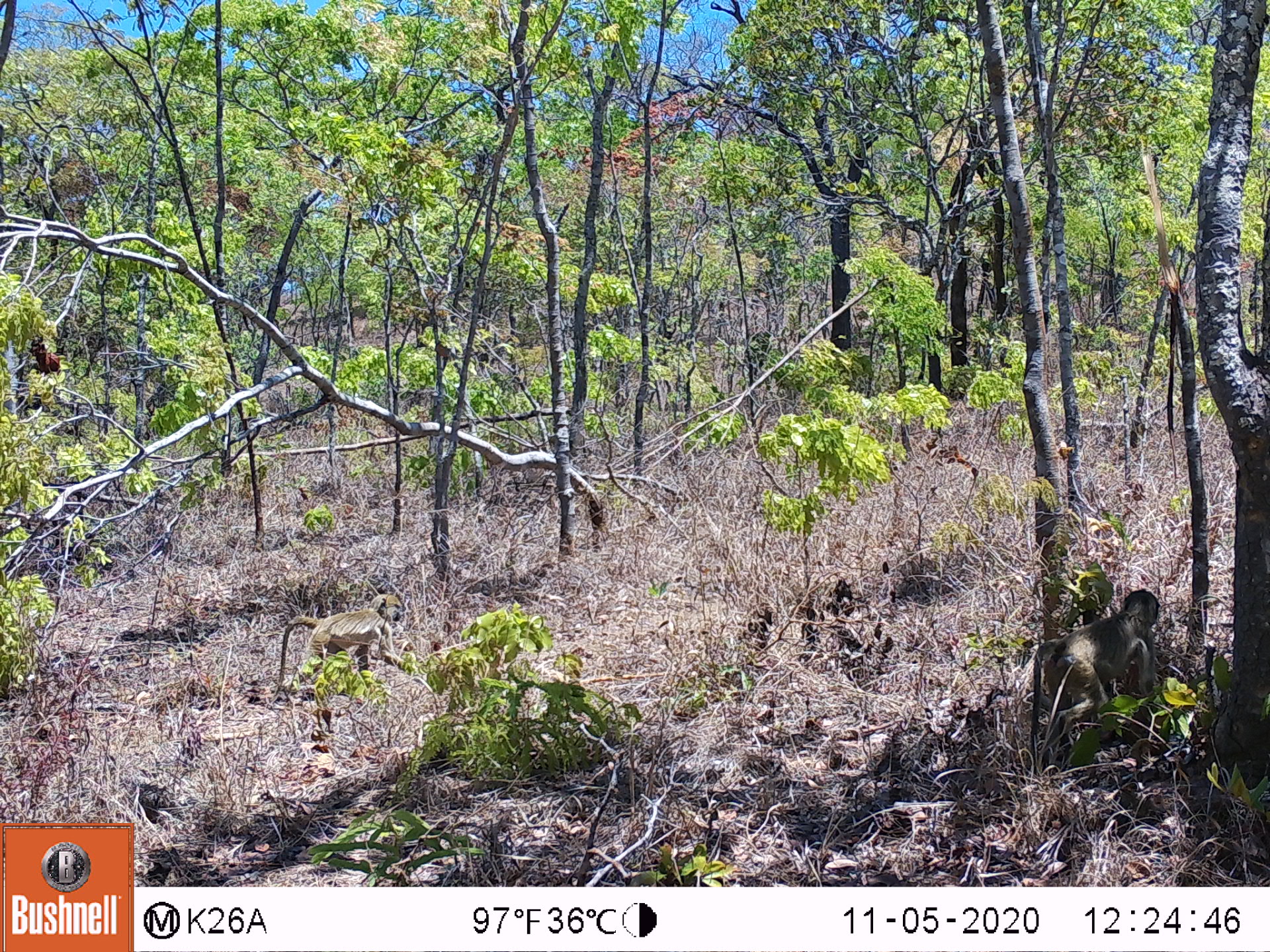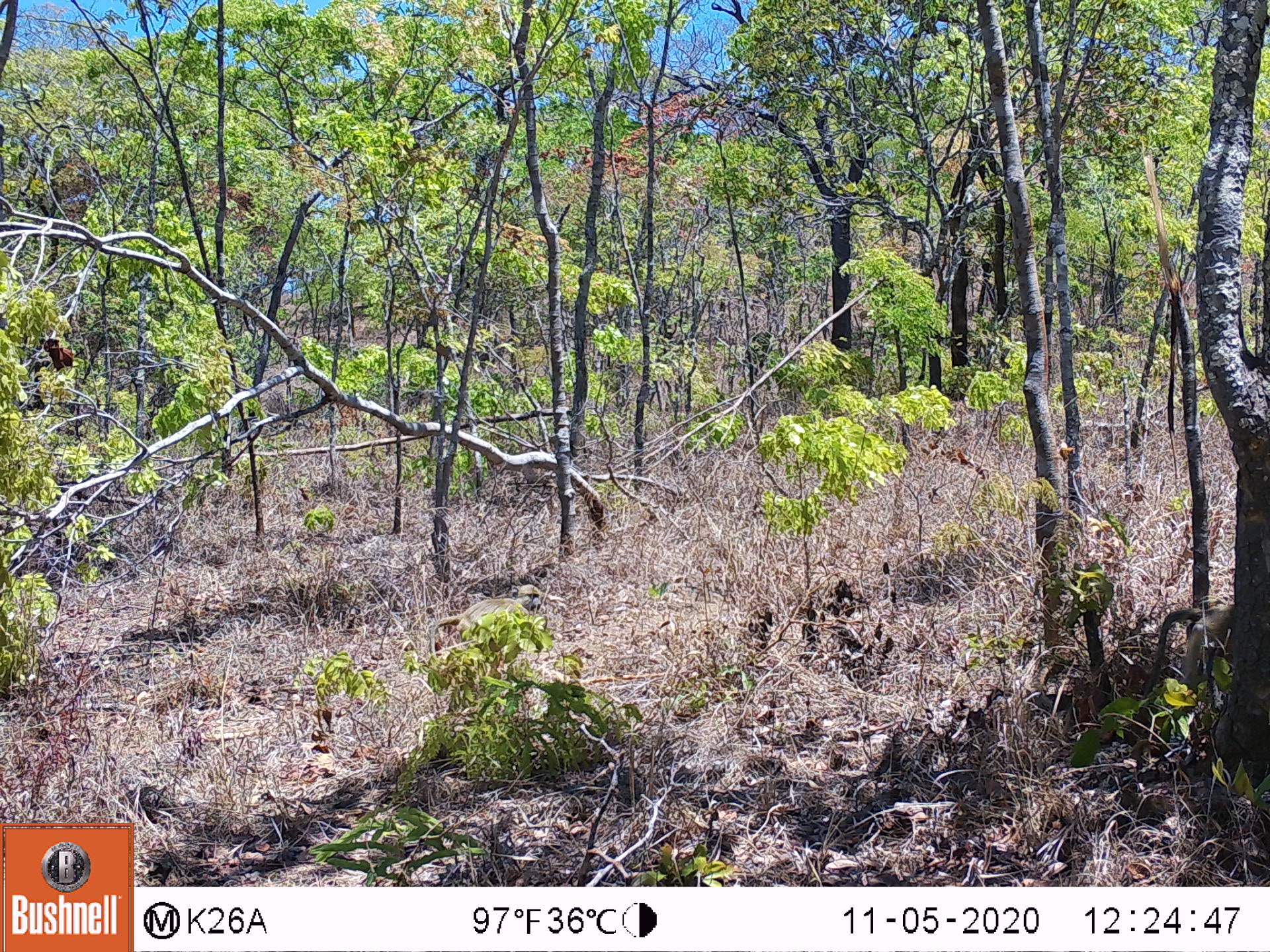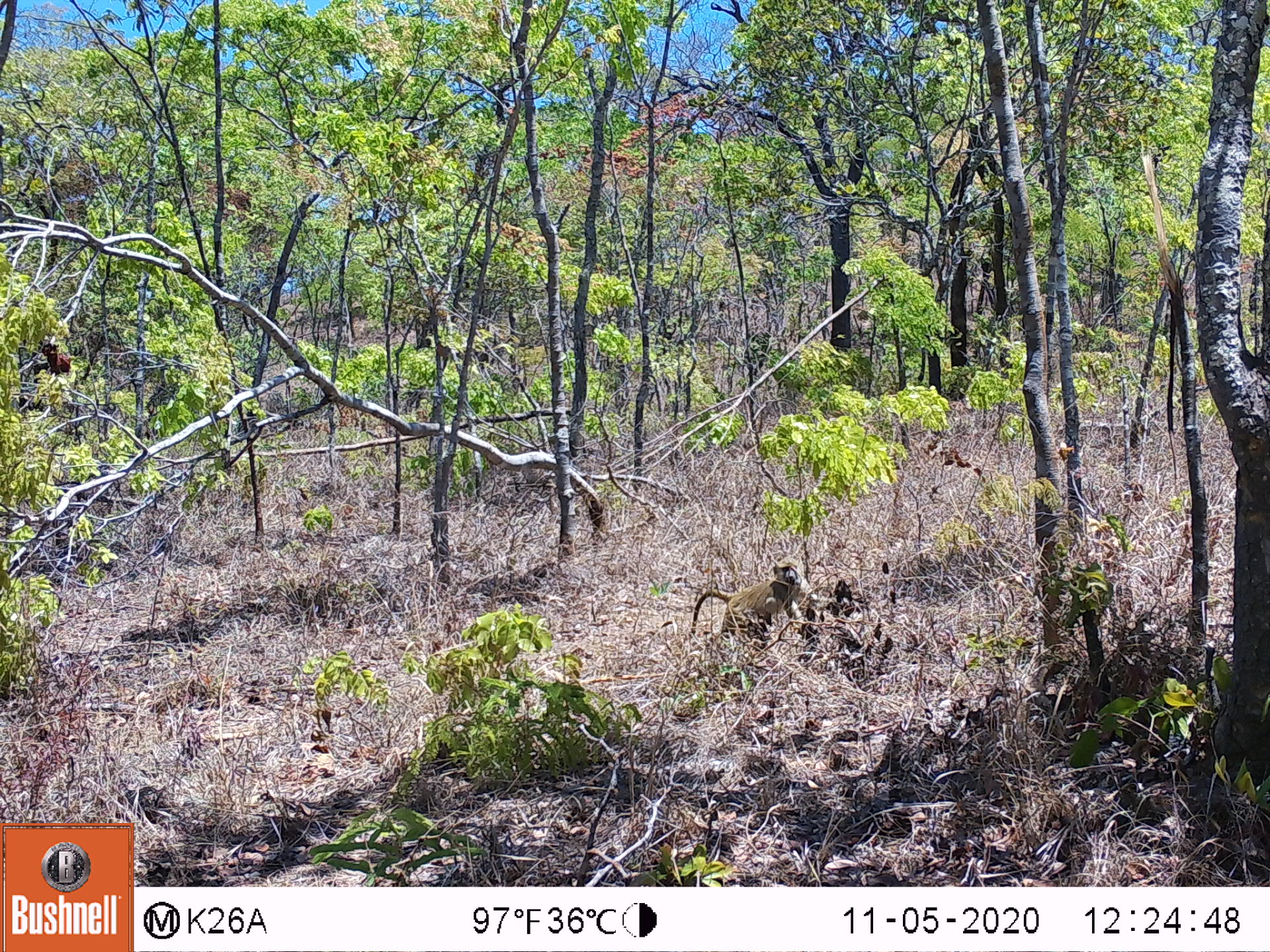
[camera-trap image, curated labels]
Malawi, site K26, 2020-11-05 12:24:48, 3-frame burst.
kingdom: Animalia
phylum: Chordata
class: Mammalia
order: Primates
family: Cercopithecidae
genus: Papio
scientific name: Papio cynocephalus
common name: yellow baboon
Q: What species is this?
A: Yellow baboon (Papio cynocephalus).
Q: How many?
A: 2.